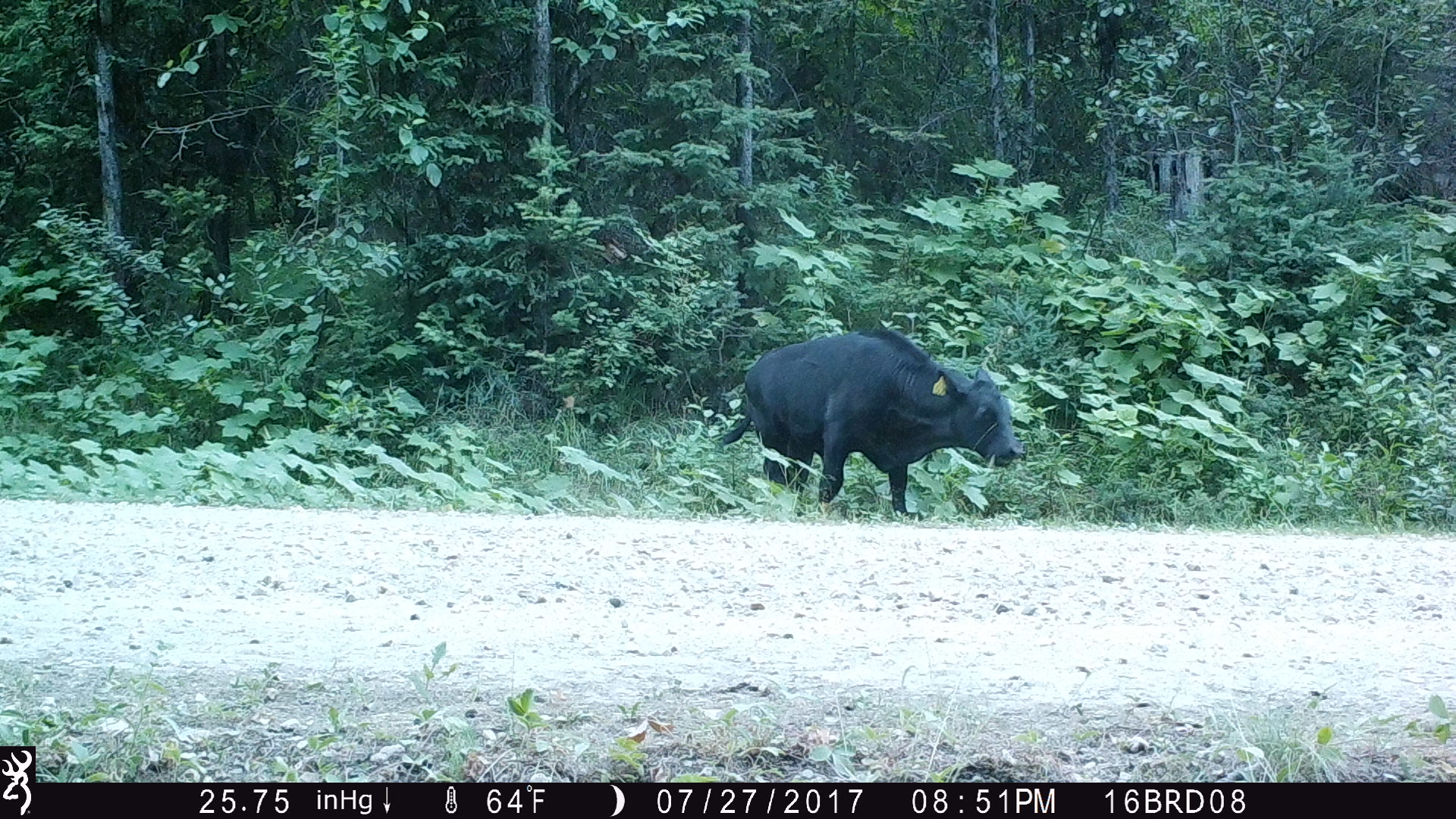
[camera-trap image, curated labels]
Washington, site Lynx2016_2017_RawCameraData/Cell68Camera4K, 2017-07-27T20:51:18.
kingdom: Animalia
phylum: Chordata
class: Mammalia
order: Artiodactyla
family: Bovidae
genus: Bos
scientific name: Bos taurus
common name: domestic cattle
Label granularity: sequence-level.